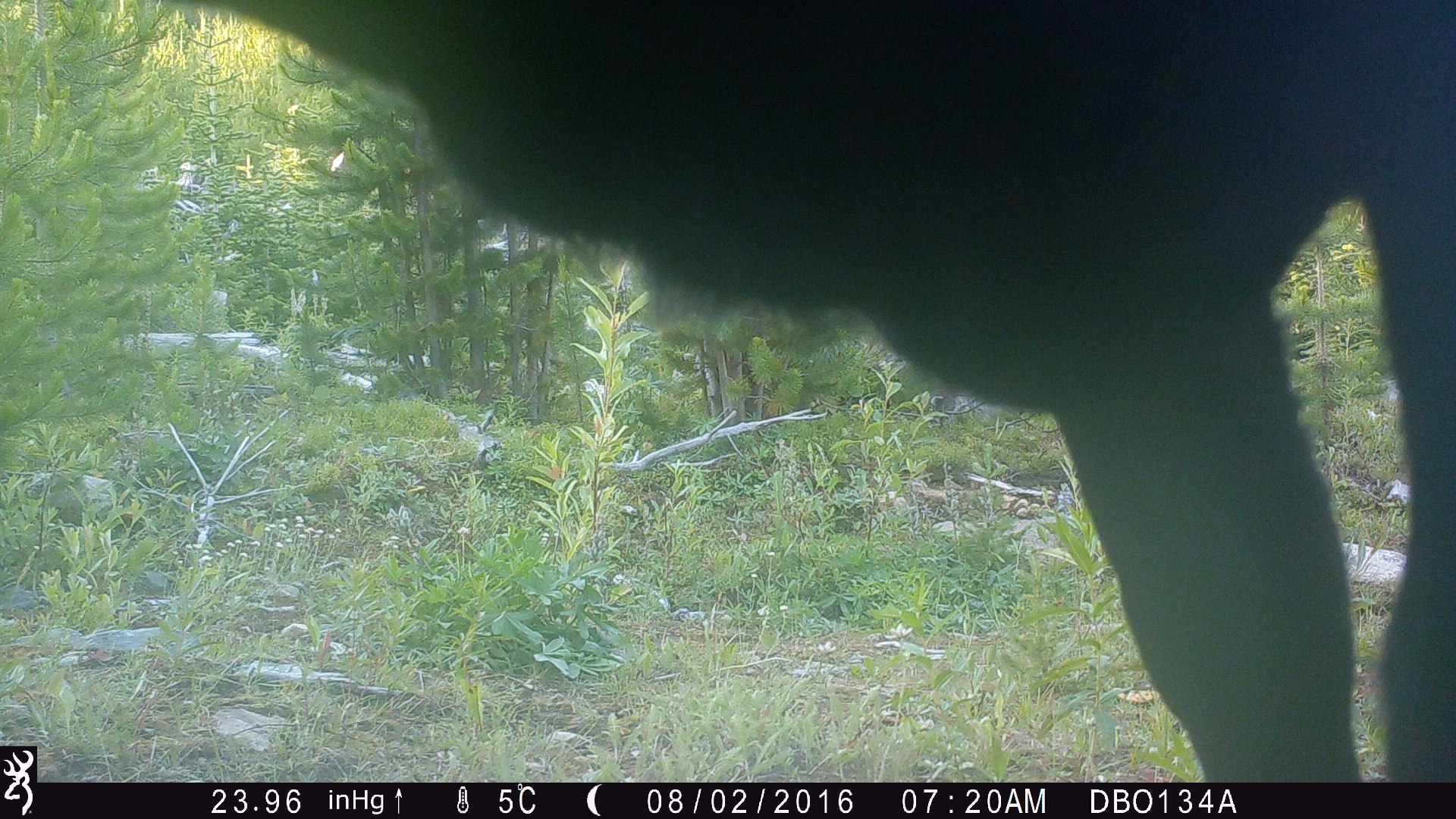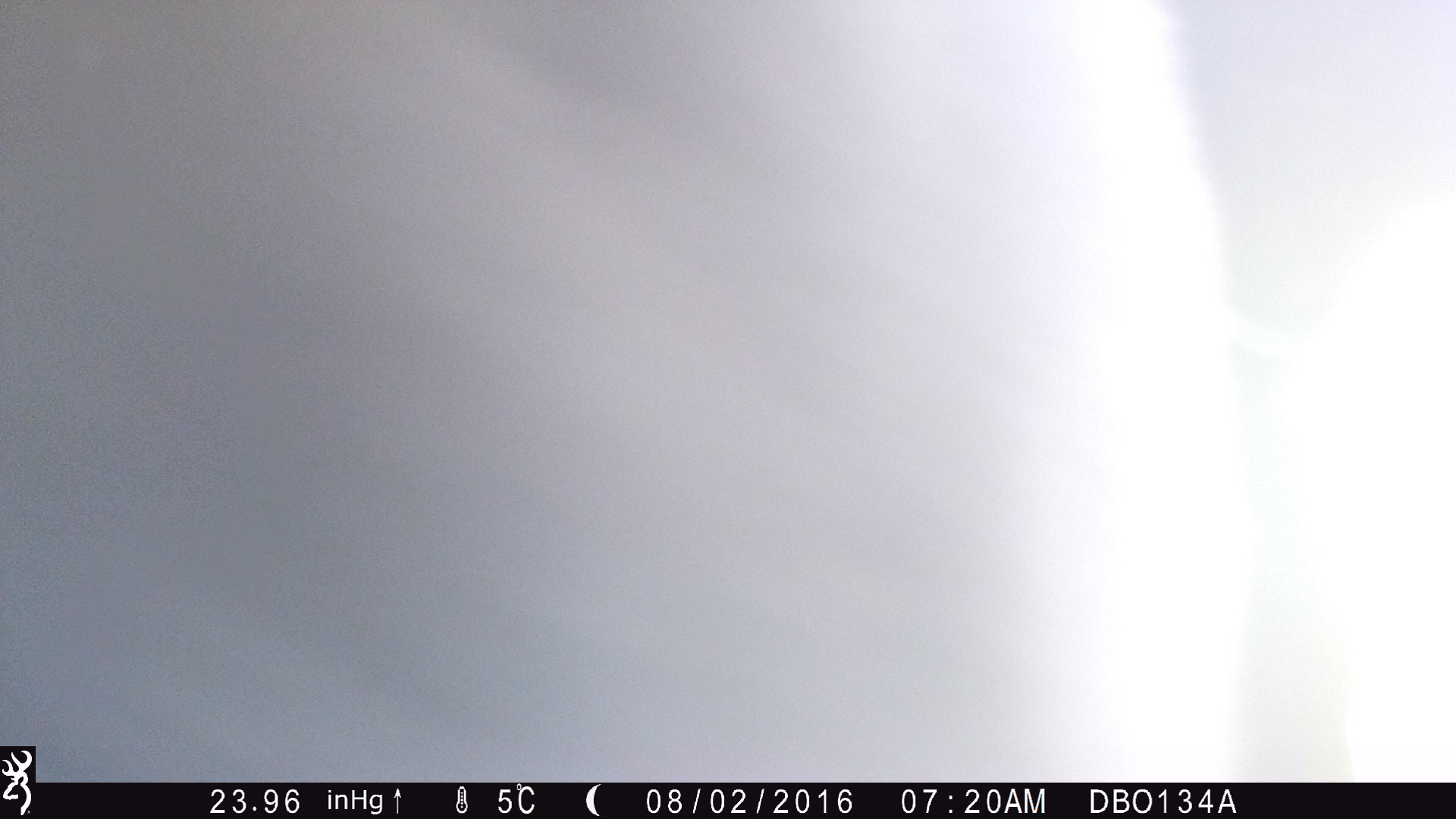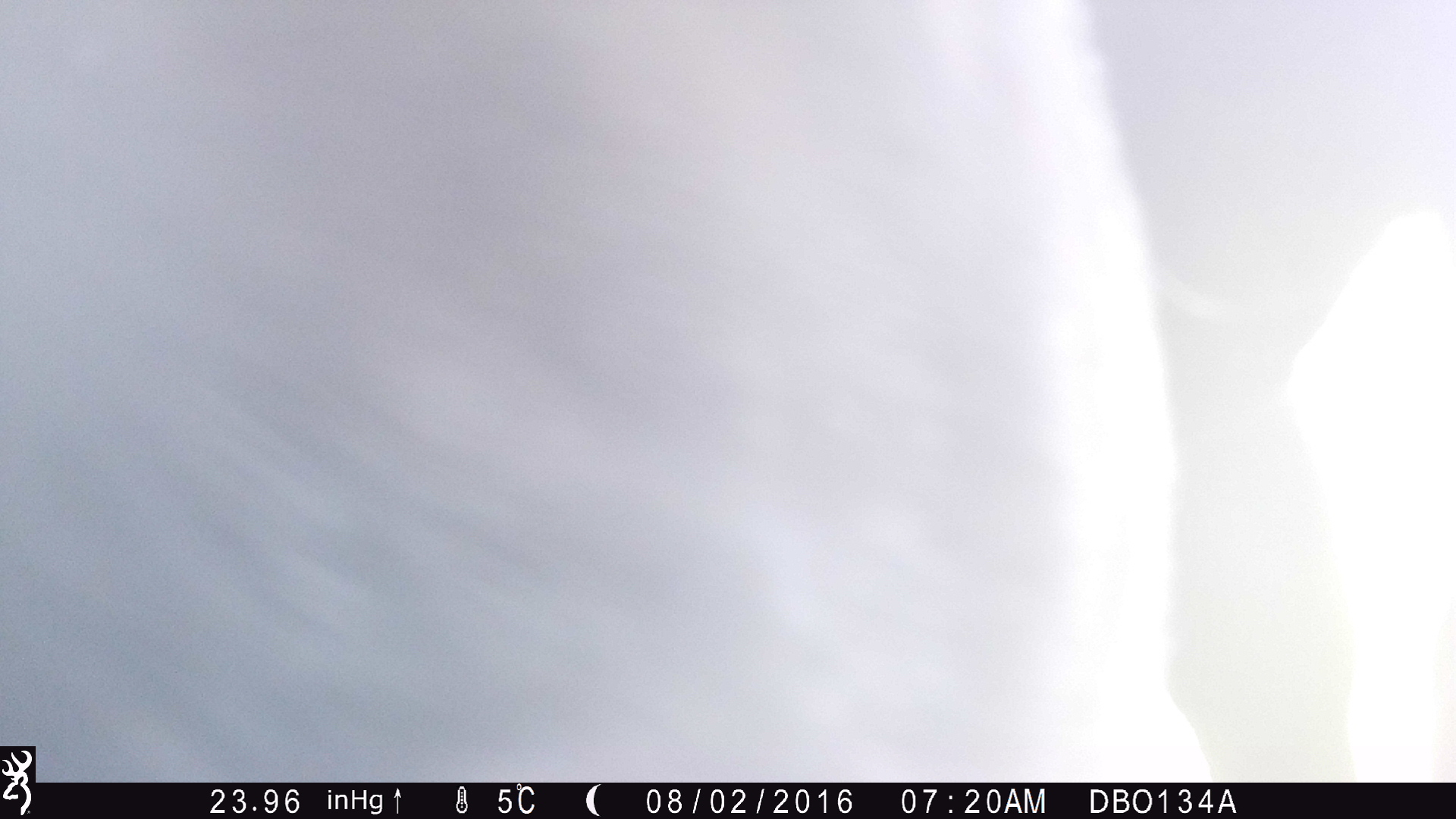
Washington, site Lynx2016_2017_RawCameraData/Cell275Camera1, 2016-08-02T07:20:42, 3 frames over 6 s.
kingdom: Animalia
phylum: Chordata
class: Mammalia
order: Artiodactyla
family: Bovidae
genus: Bos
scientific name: Bos taurus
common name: domestic cattle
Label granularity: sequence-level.